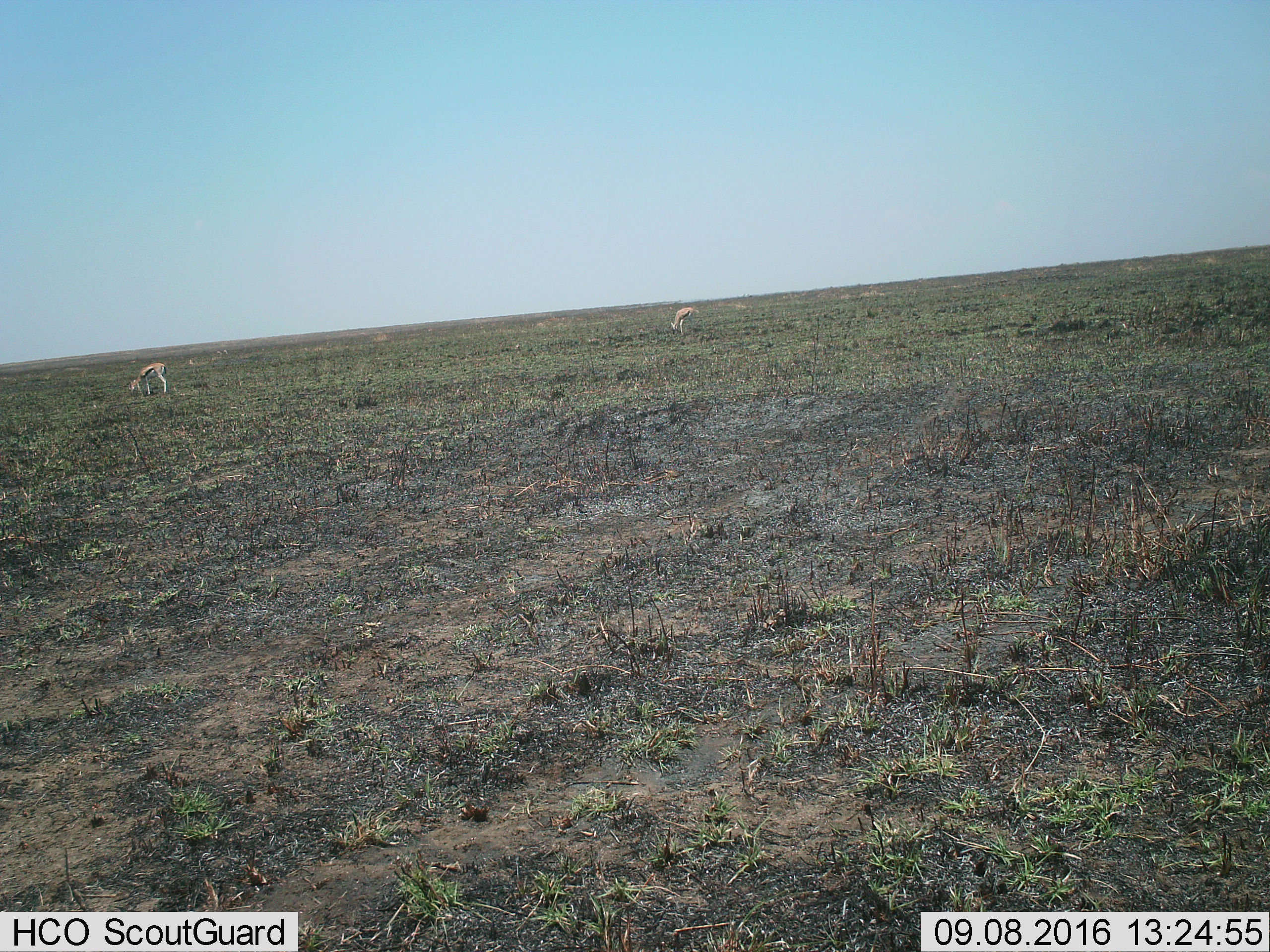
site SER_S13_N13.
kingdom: Animalia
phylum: Chordata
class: Mammalia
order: Artiodactyla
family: Bovidae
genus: Eudorcas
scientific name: Eudorcas thomsonii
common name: thomson's gazelle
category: gazellethomsons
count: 2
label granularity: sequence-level